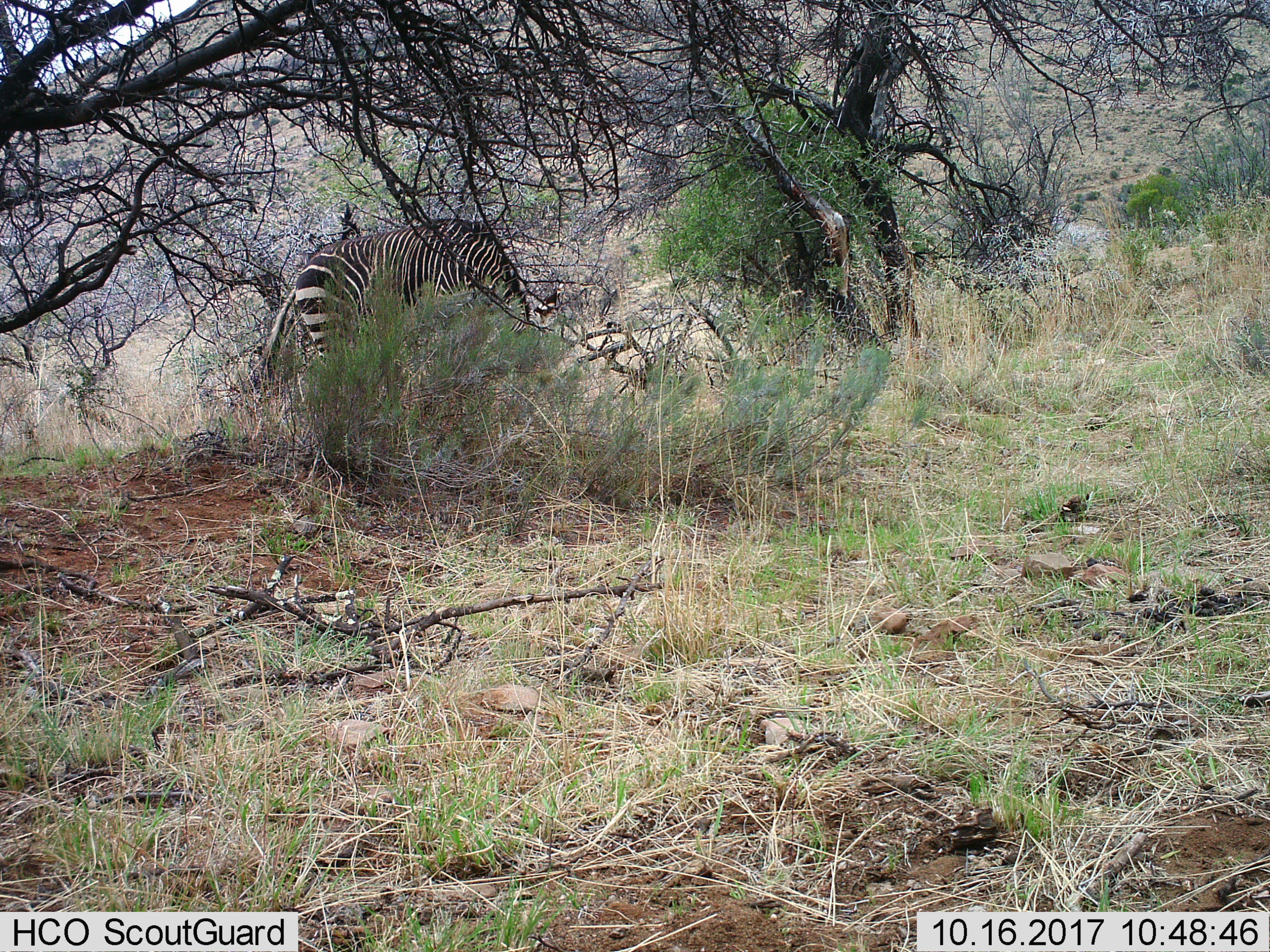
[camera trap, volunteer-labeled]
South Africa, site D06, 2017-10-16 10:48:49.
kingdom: Animalia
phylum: Chordata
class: Mammalia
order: Perissodactyla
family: Equidae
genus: Equus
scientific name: Equus zebra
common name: mountain zebra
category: zebramountain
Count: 1.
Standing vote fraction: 14%.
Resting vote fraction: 0%.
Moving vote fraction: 14%.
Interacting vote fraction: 0%.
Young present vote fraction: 0%.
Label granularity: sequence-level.